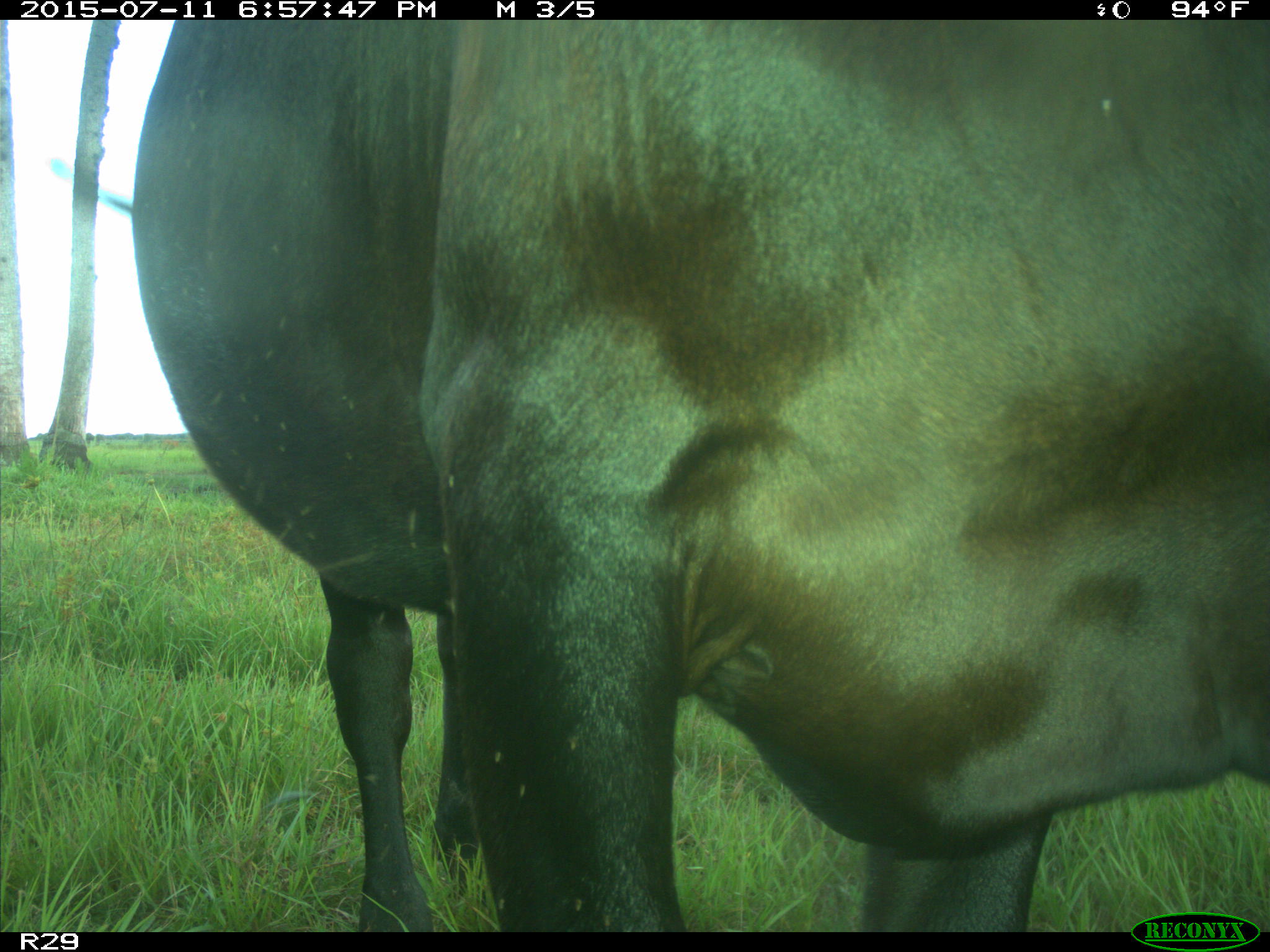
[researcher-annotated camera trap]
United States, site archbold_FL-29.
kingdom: Animalia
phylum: Chordata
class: Mammalia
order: Artiodactyla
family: Bovidae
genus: Bos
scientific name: Bos taurus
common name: domestic cow